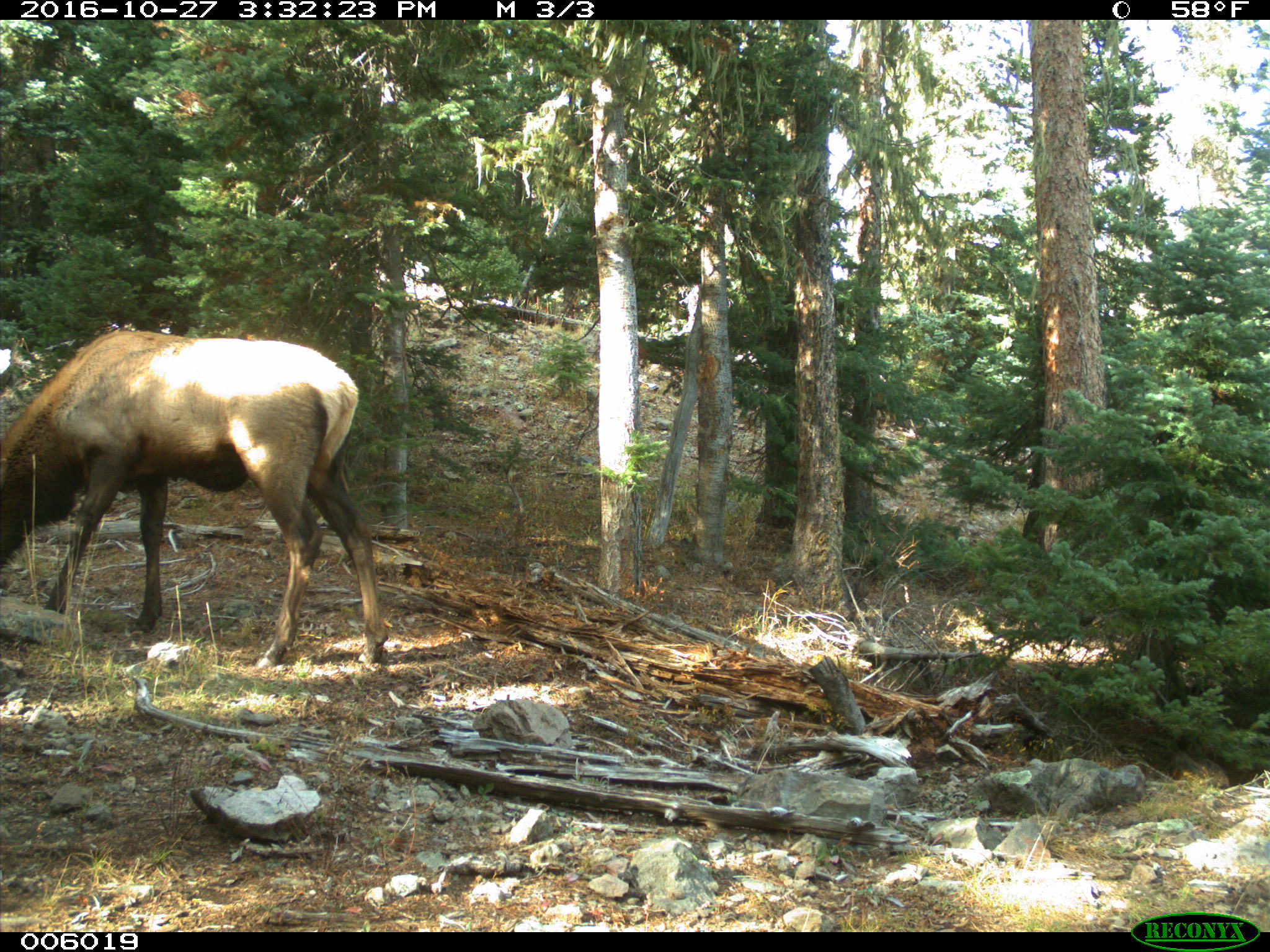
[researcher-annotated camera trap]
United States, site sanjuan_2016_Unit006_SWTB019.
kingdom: Animalia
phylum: Chordata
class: Mammalia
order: Artiodactyla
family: Cervidae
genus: Cervus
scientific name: Cervus elaphus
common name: red deer